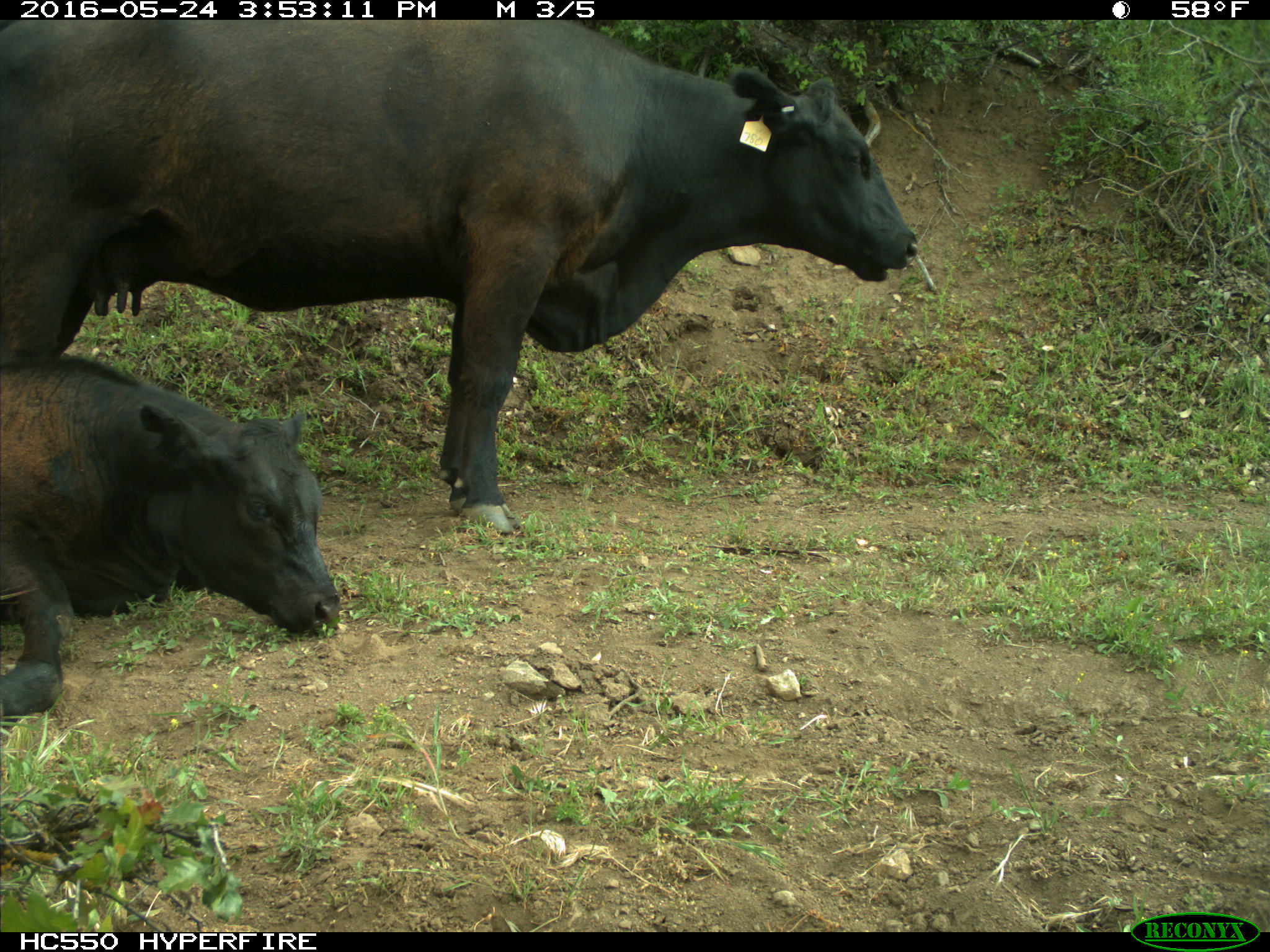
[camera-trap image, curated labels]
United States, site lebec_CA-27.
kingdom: Animalia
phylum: Chordata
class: Mammalia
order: Artiodactyla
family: Bovidae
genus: Bos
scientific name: Bos taurus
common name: domestic cow